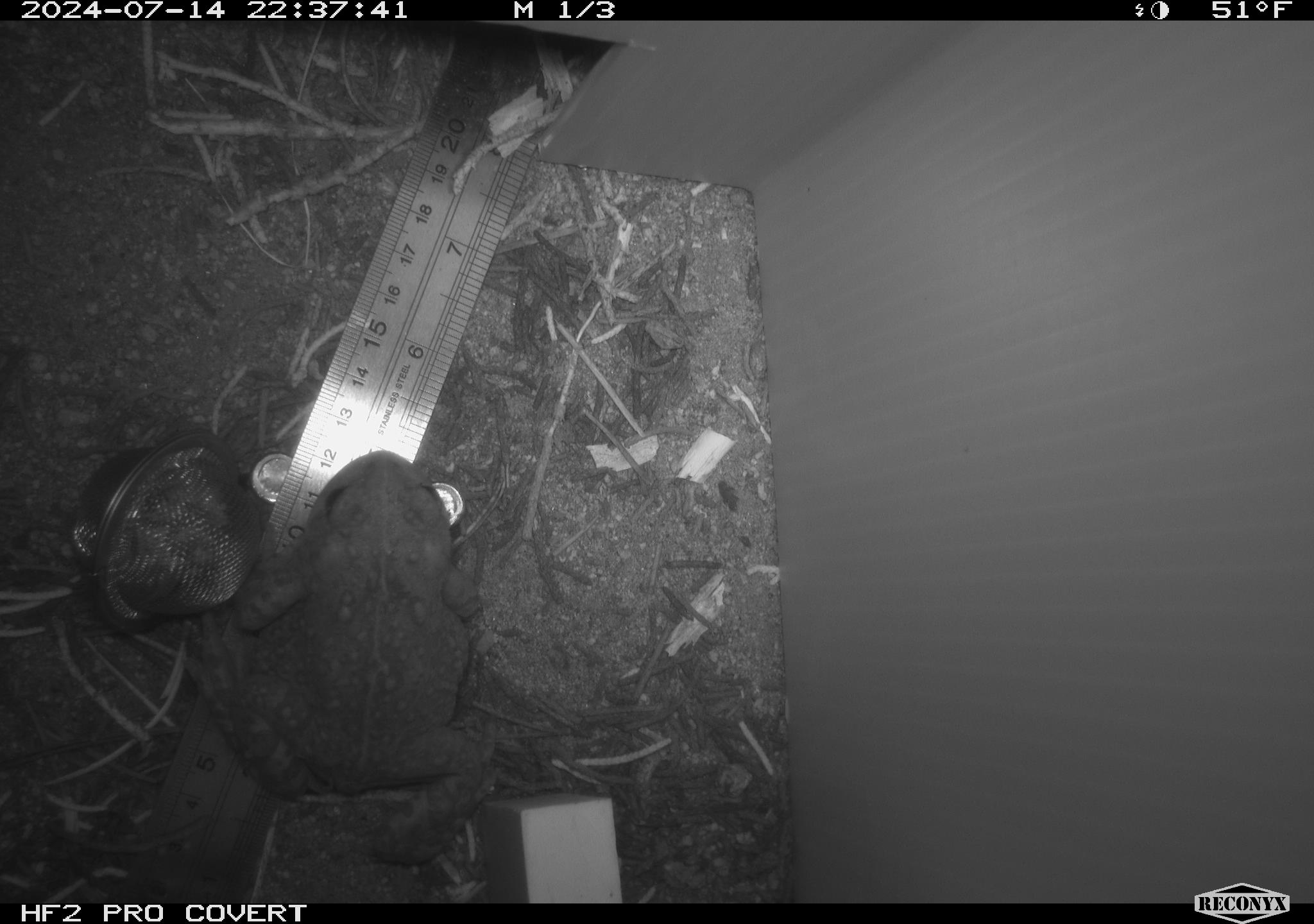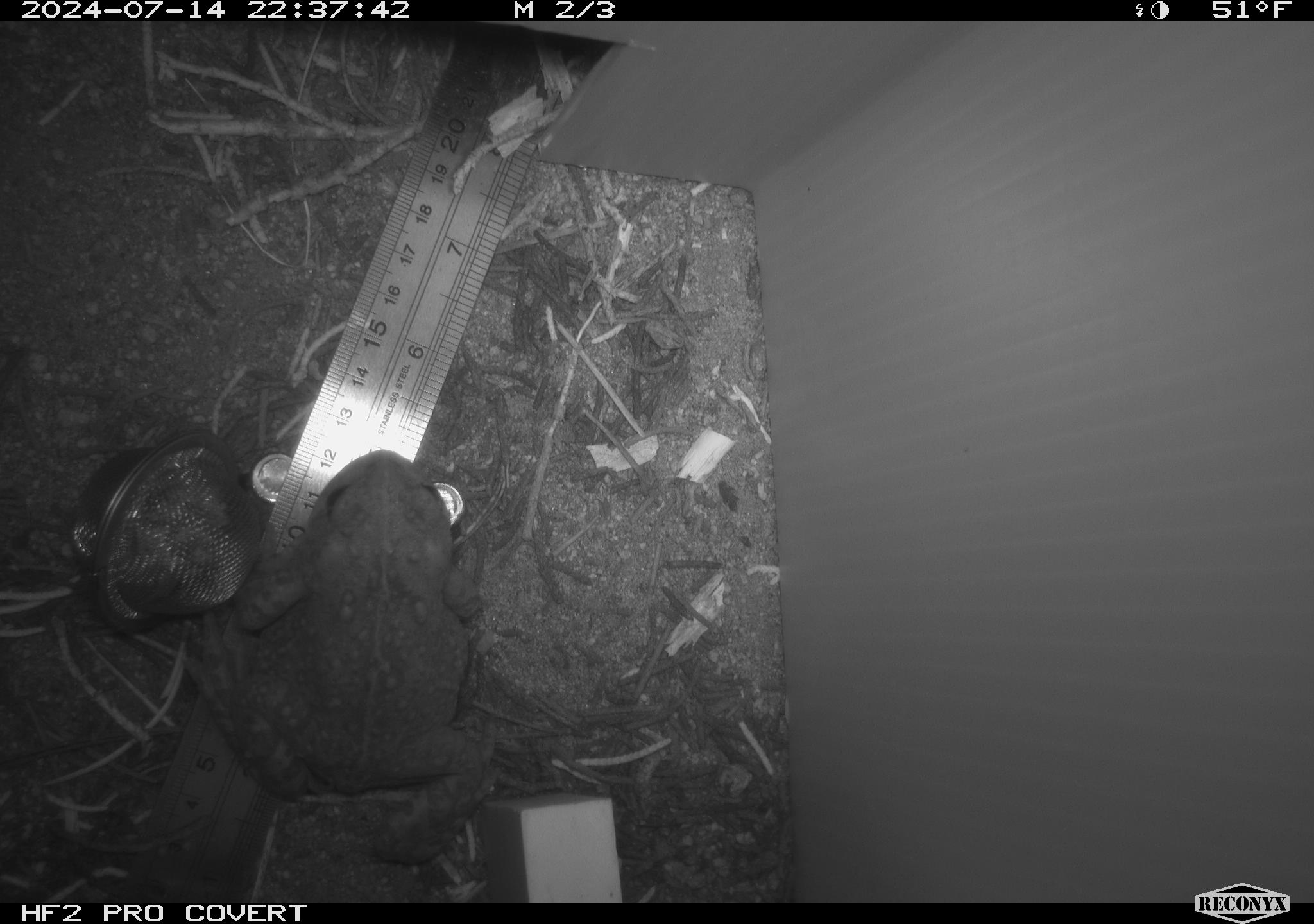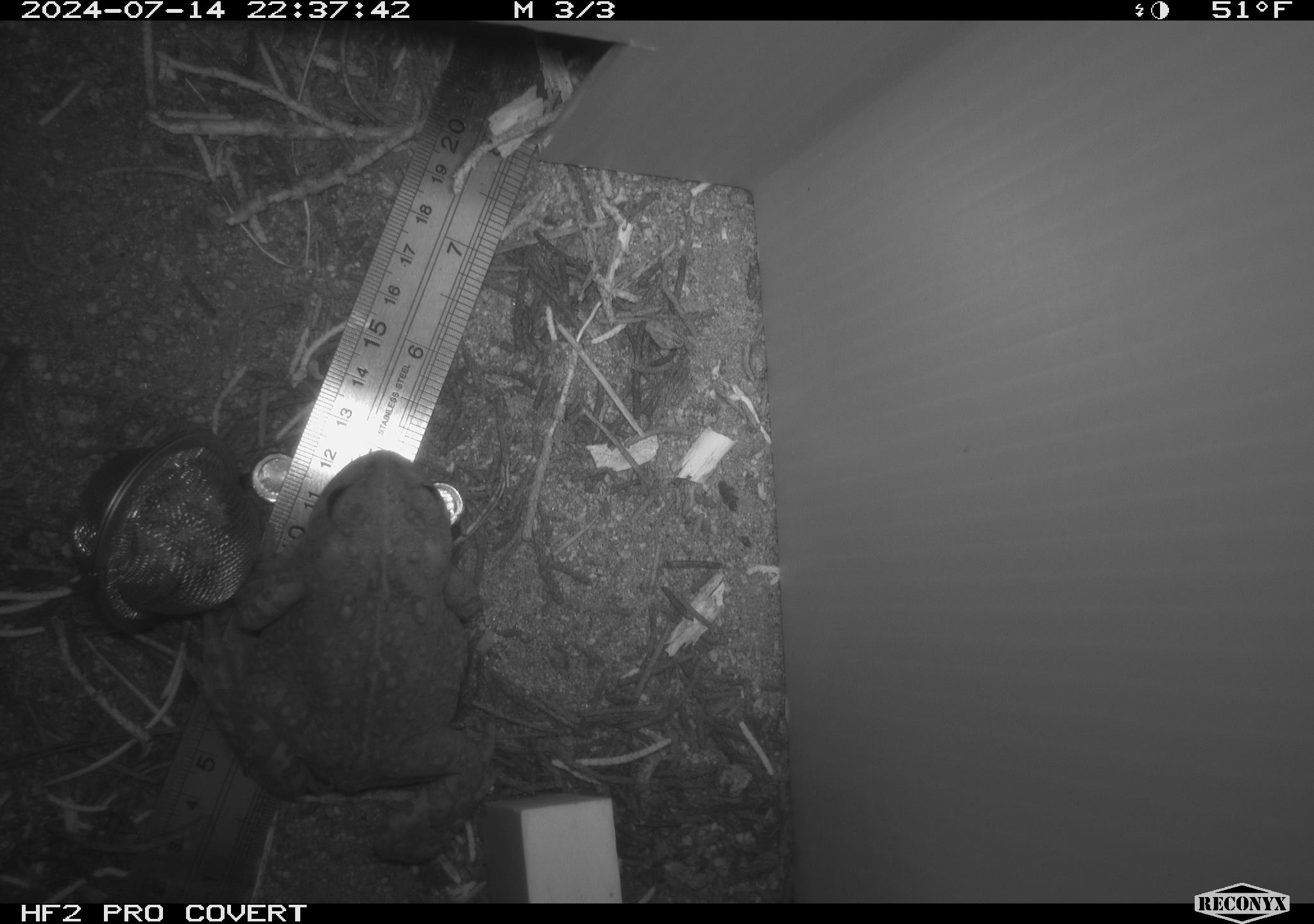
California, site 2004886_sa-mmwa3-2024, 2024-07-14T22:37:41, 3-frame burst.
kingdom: Animalia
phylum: Chordata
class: Amphibia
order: Anura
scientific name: Anura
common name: frogs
Frogs (Anura).